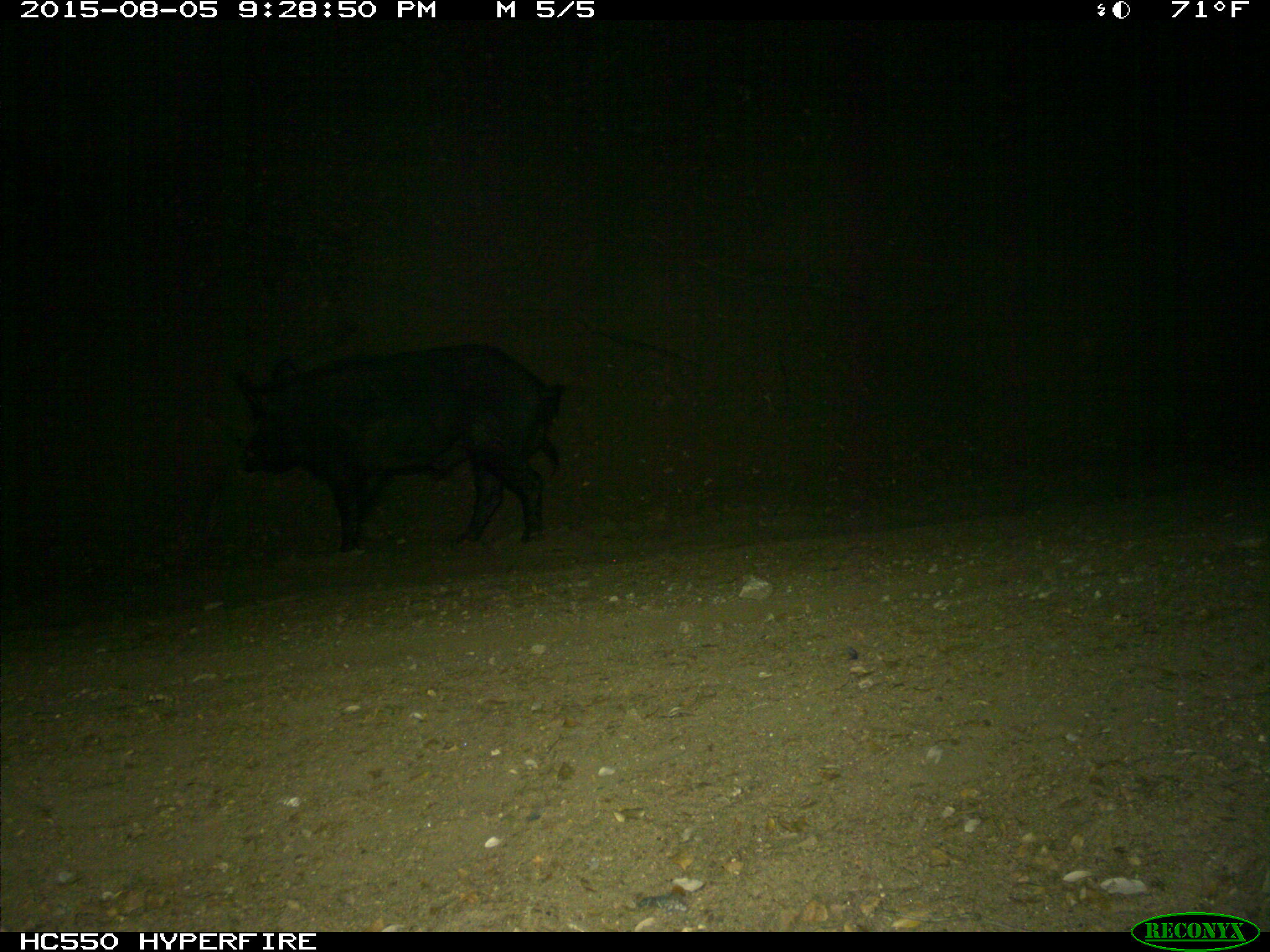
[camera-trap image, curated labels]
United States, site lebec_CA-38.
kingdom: Animalia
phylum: Chordata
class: Mammalia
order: Artiodactyla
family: Suidae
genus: Sus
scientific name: Sus scrofa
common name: wild boar